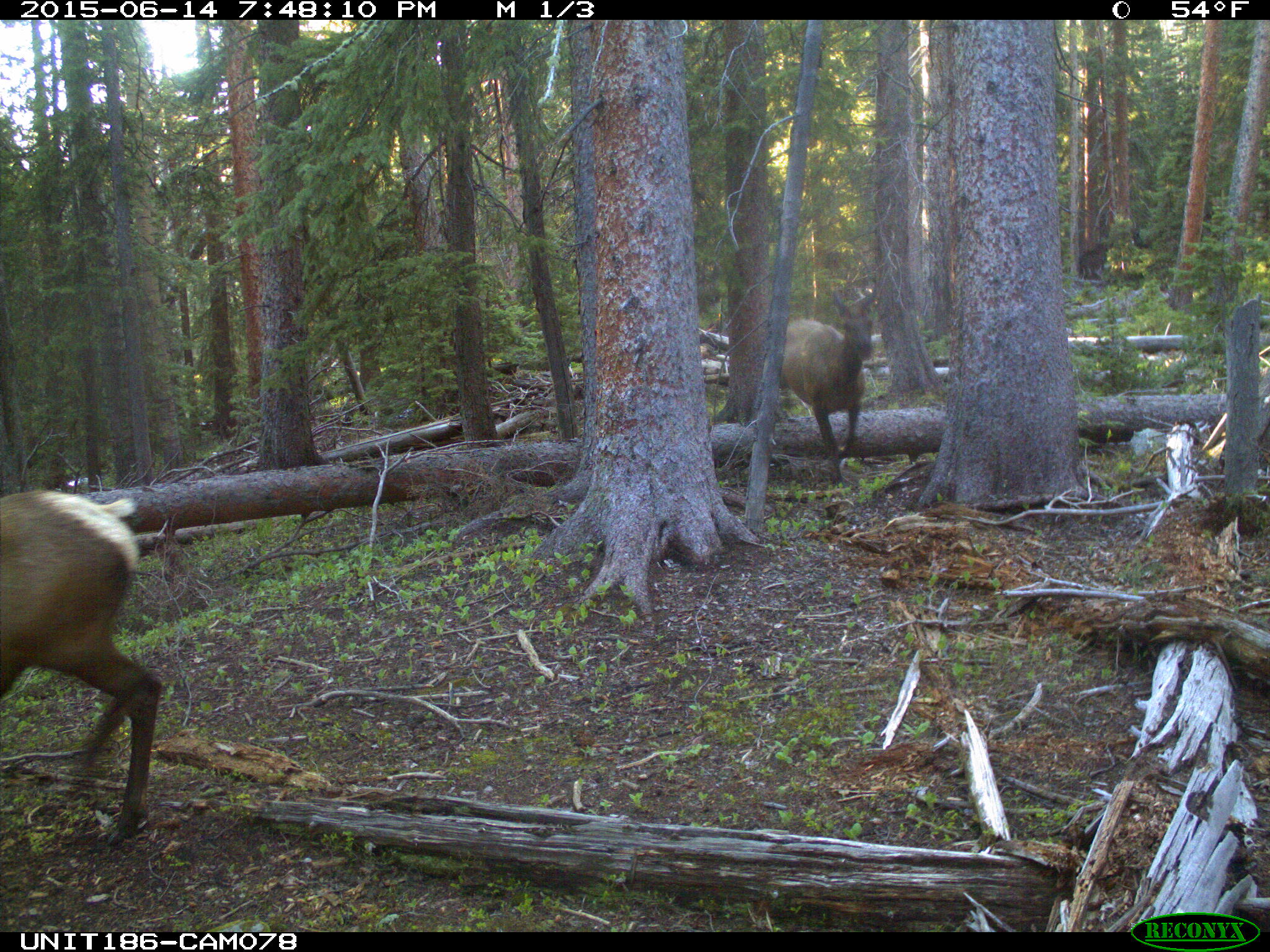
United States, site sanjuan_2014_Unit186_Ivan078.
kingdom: Animalia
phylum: Chordata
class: Mammalia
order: Artiodactyla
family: Cervidae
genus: Cervus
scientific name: Cervus elaphus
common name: red deer